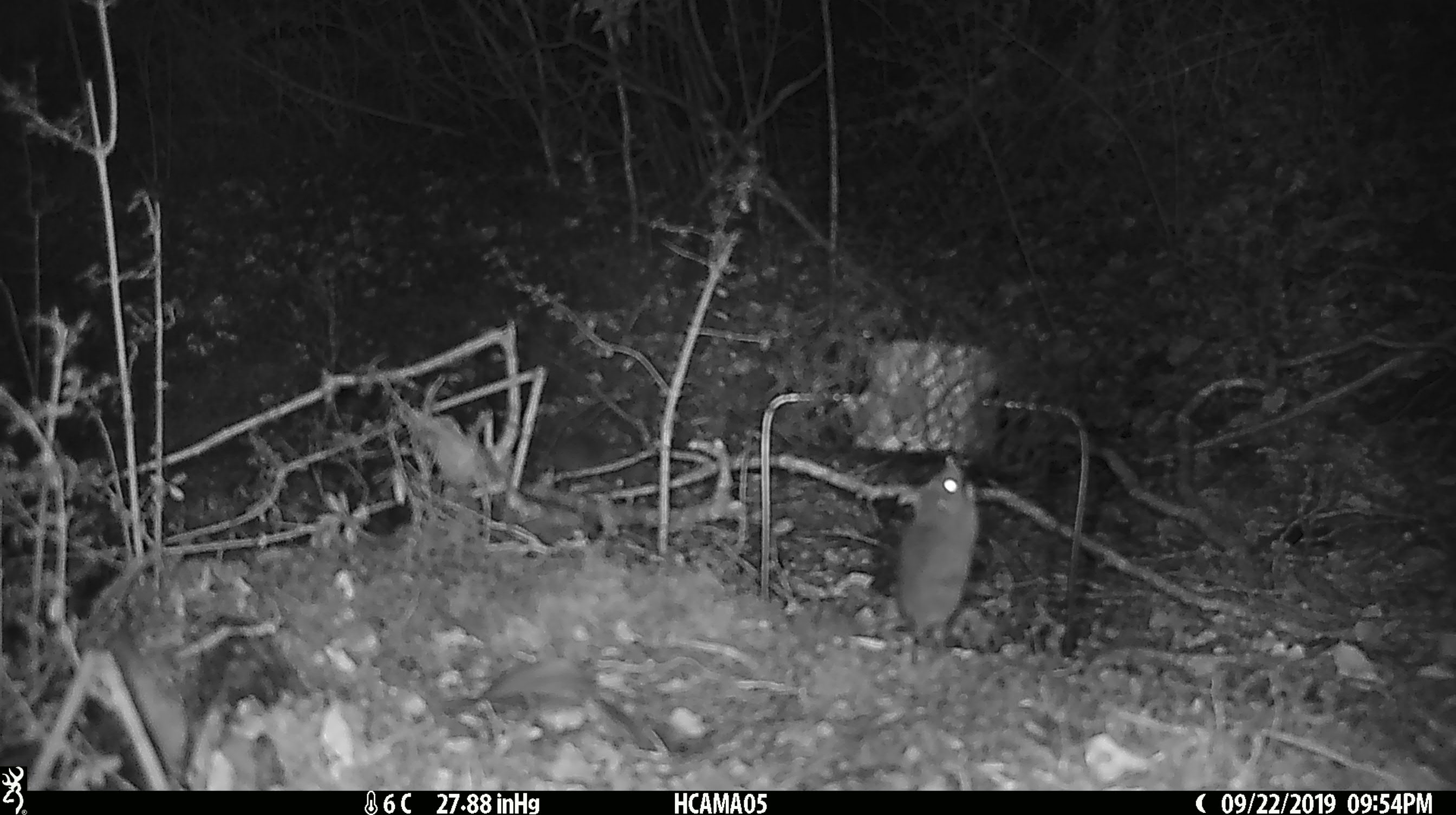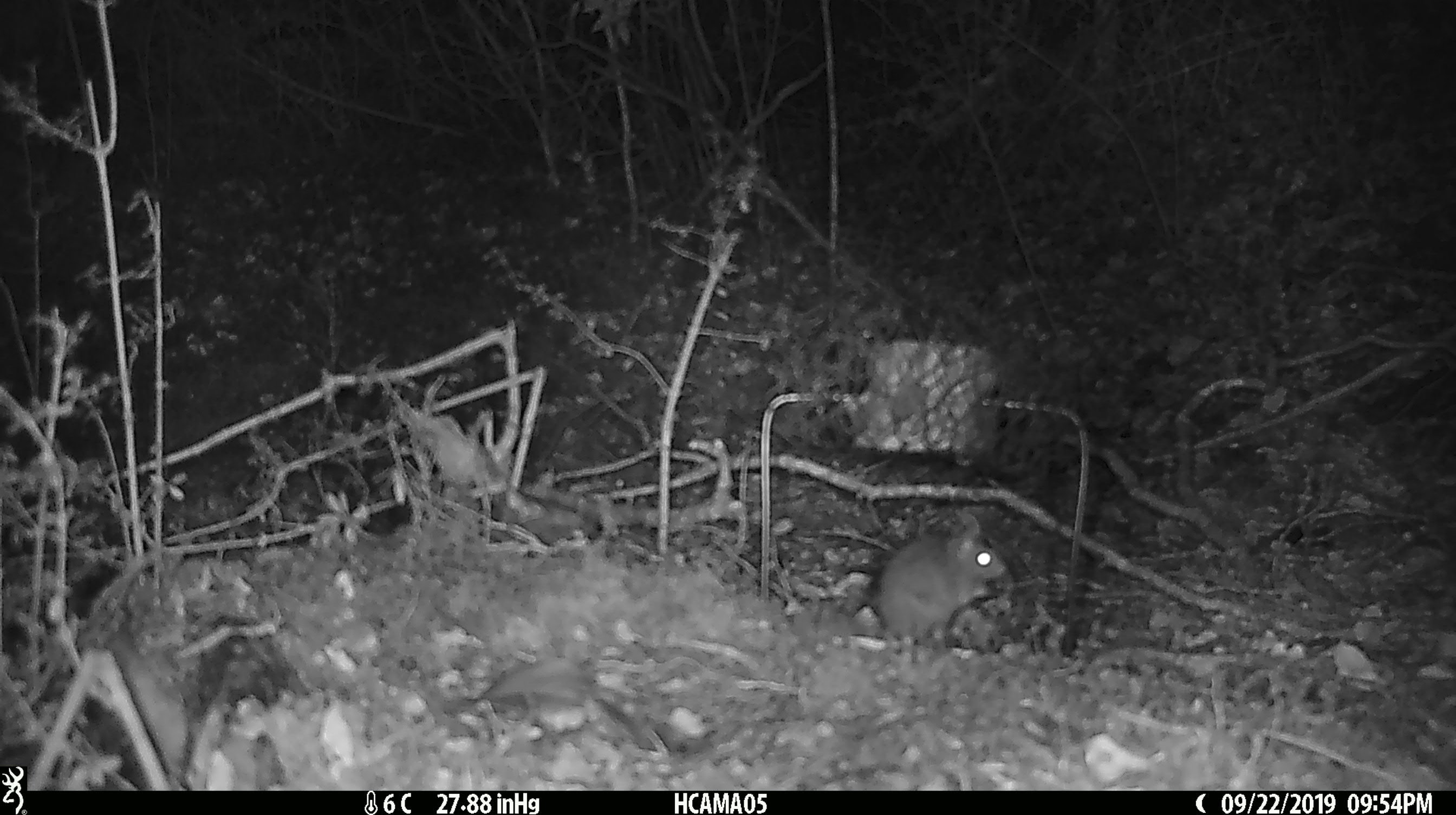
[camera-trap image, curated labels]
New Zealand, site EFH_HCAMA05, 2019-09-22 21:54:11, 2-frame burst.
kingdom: Animalia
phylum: Chordata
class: Mammalia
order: Rodentia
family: Muridae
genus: Mus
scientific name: Mus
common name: mouse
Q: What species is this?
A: Mouse (Mus).